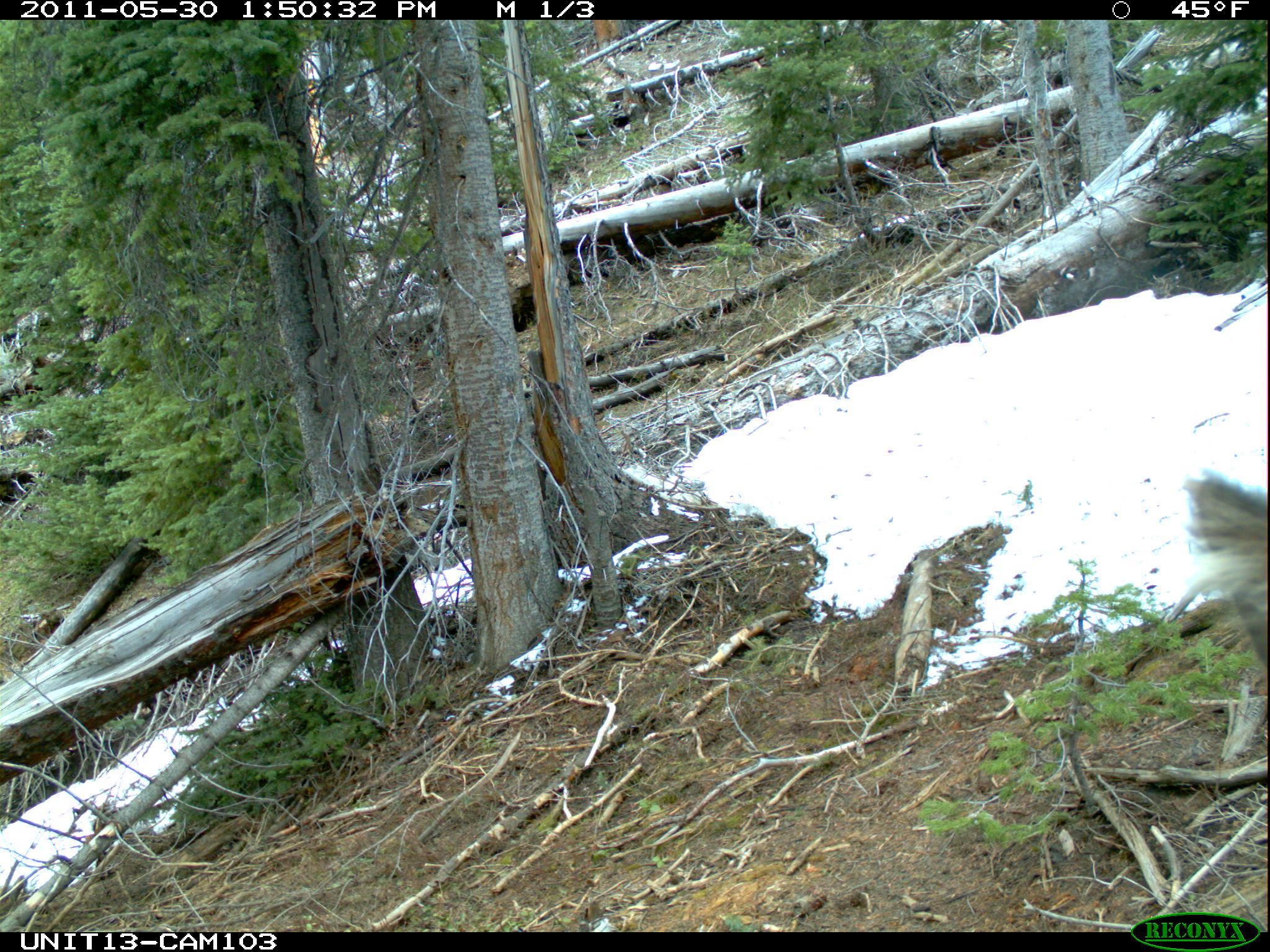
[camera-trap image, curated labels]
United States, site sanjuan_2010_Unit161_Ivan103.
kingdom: Animalia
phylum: Chordata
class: Mammalia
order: Artiodactyla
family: Cervidae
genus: Cervus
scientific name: Cervus elaphus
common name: red deer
Cervus elaphus (red deer).